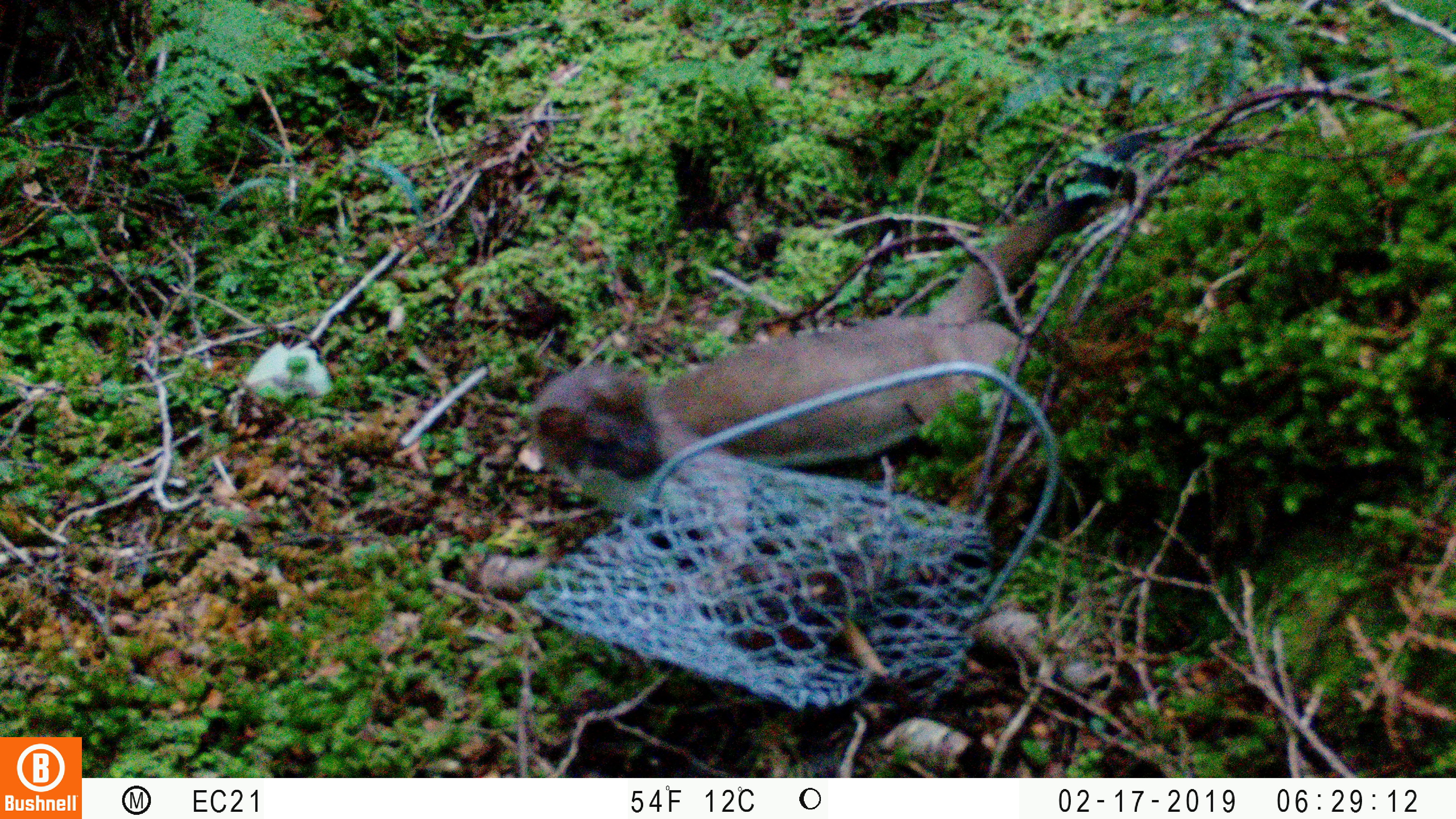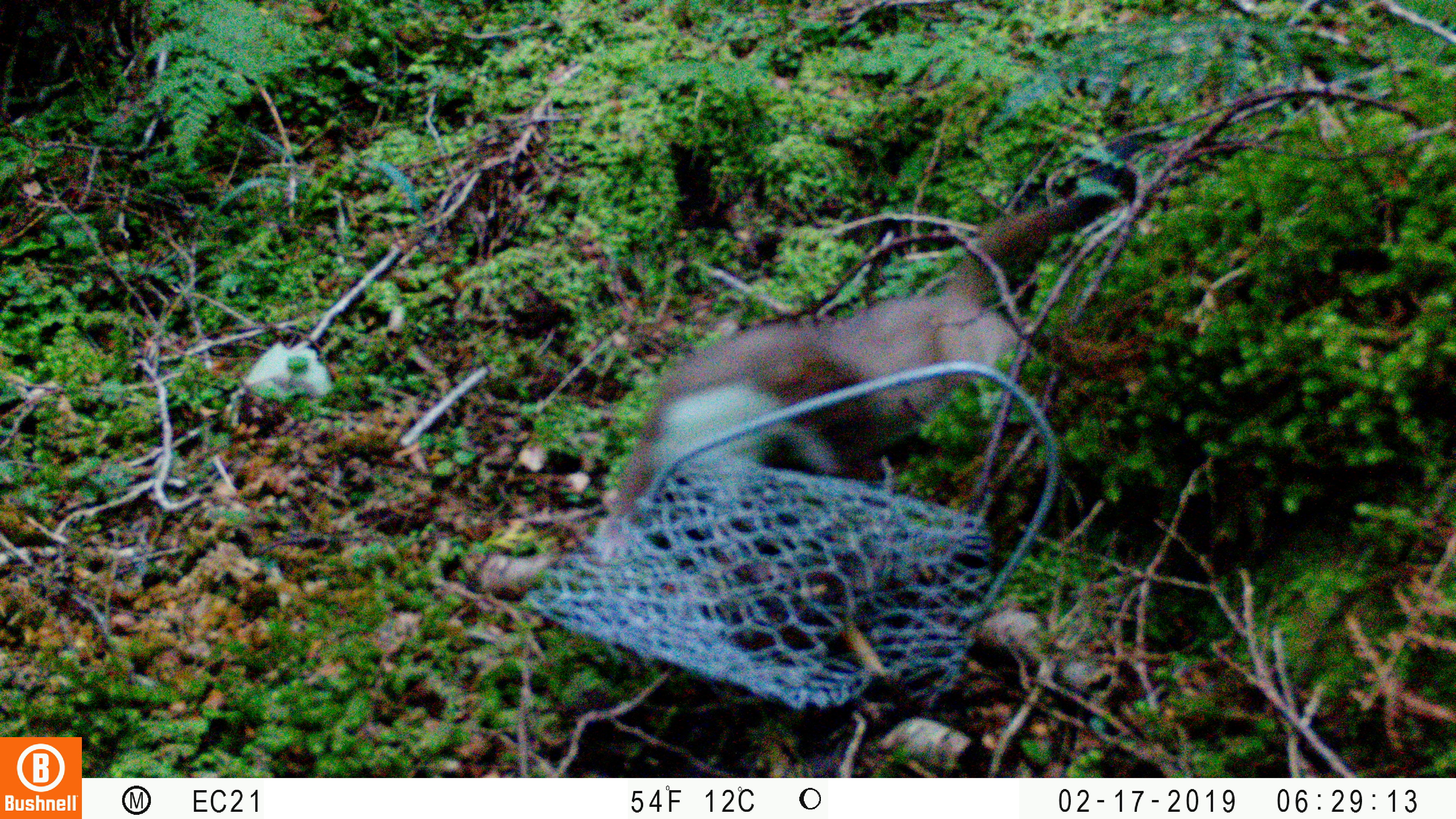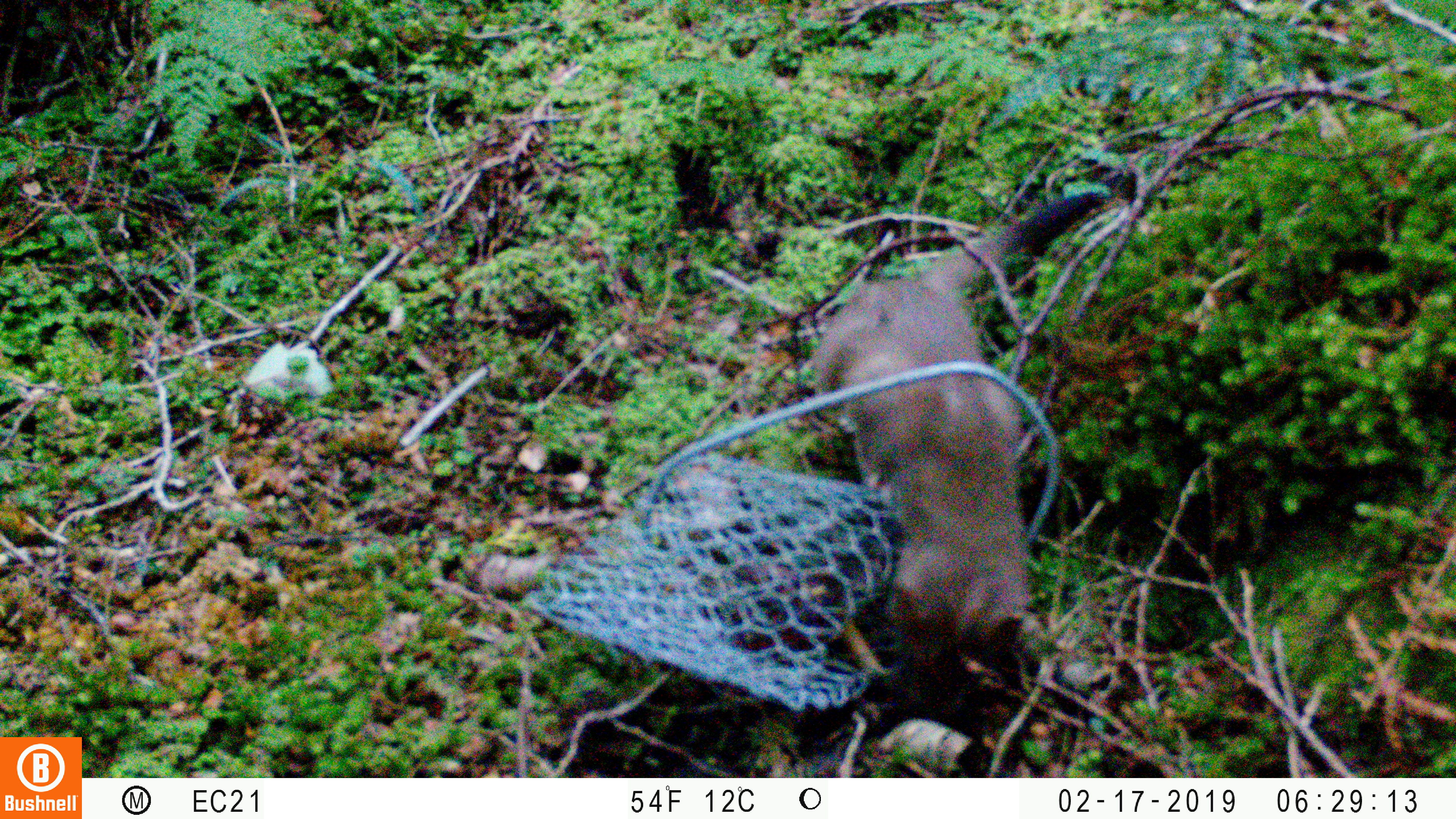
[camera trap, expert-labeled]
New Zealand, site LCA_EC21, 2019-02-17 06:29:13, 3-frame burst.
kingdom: Animalia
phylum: Chordata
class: Mammalia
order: Carnivora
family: Mustelidae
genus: Mustela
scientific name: Mustela erminea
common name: stoat